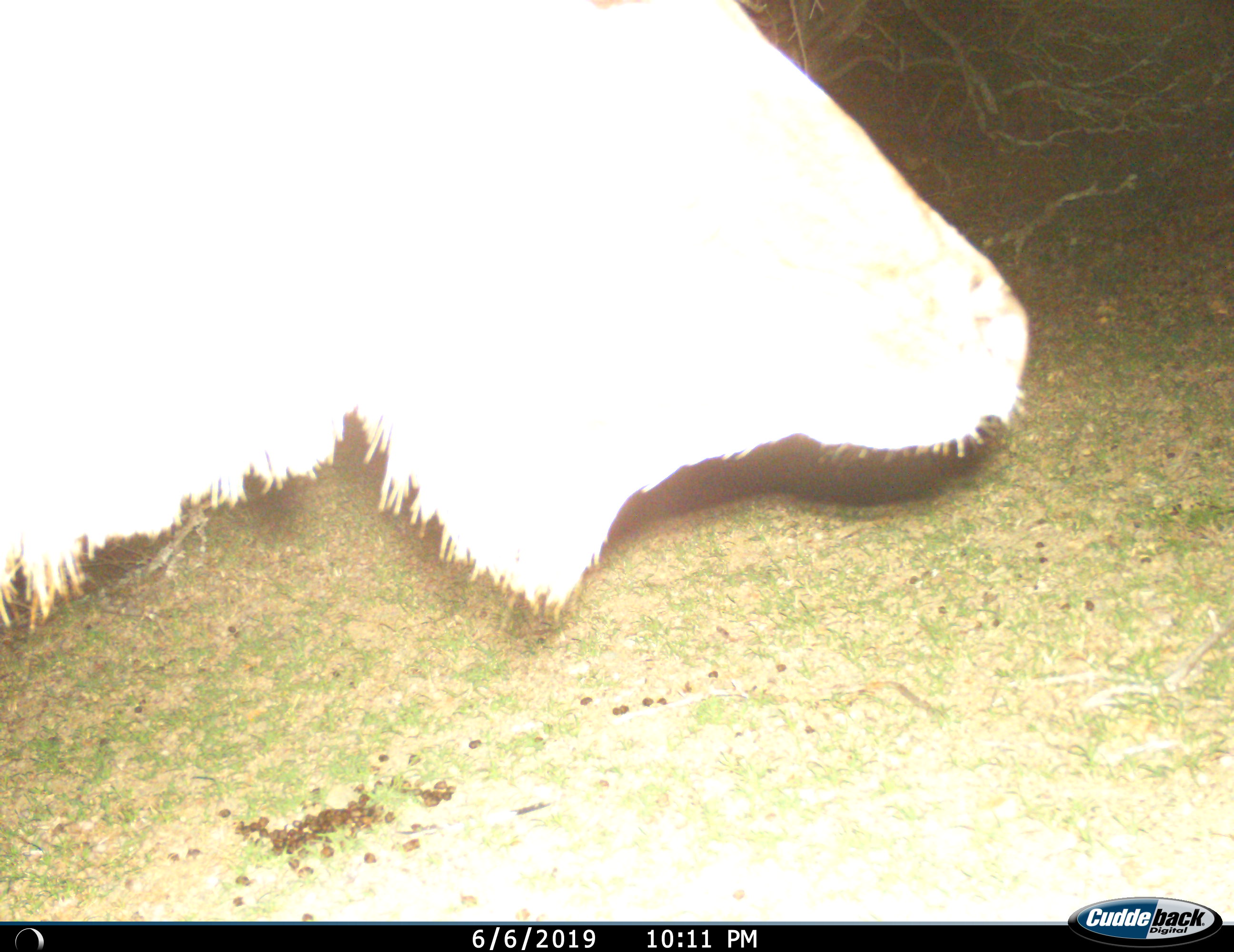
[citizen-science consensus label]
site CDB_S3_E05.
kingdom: Animalia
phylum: Chordata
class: Mammalia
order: Artiodactyla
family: Bovidae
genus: Tragelaphus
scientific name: Tragelaphus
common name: kudu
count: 1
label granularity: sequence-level